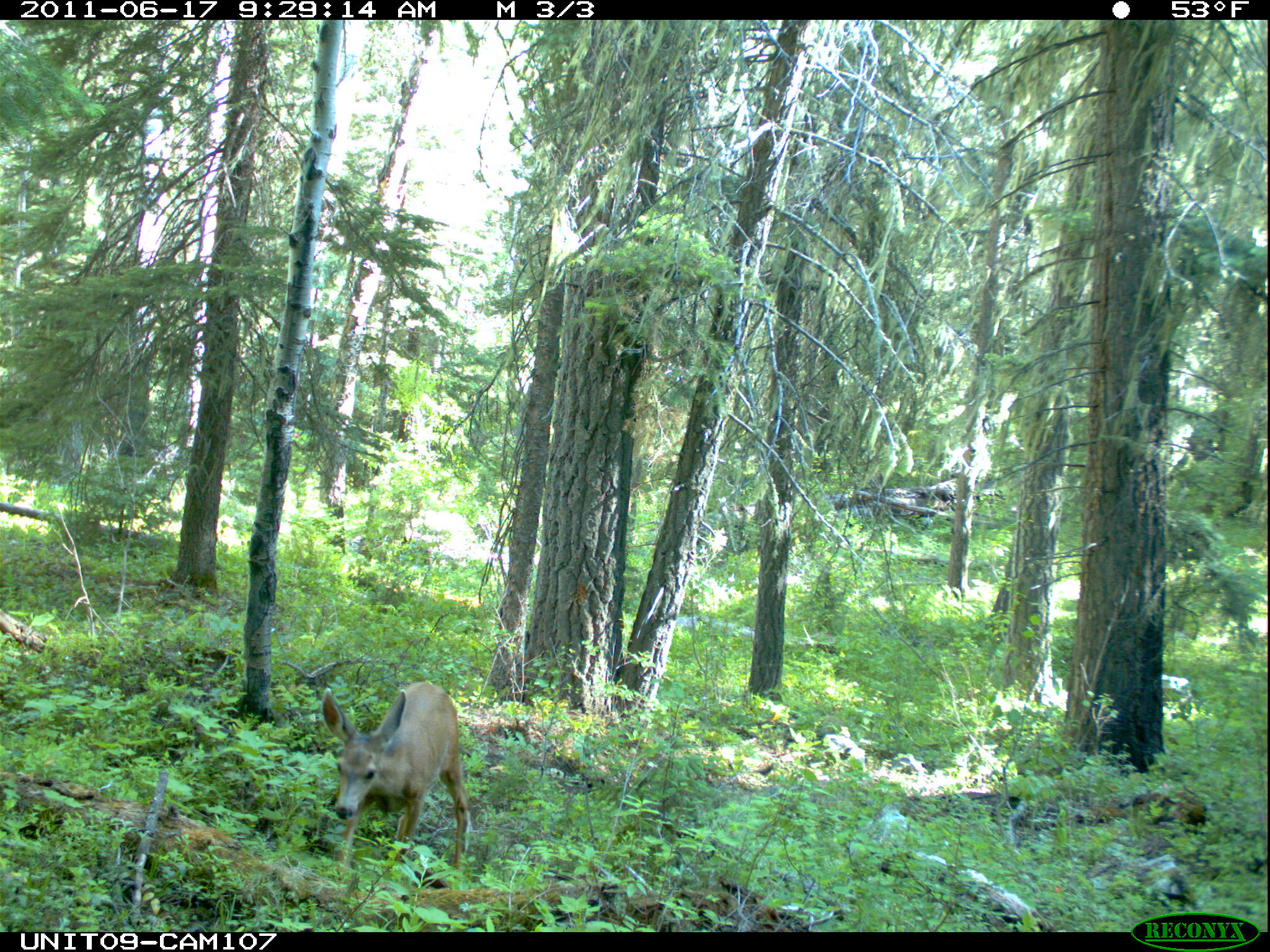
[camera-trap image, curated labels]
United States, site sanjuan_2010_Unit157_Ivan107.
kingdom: Animalia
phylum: Chordata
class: Mammalia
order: Artiodactyla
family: Cervidae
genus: Odocoileus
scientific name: Odocoileus hemionus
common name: mule deer